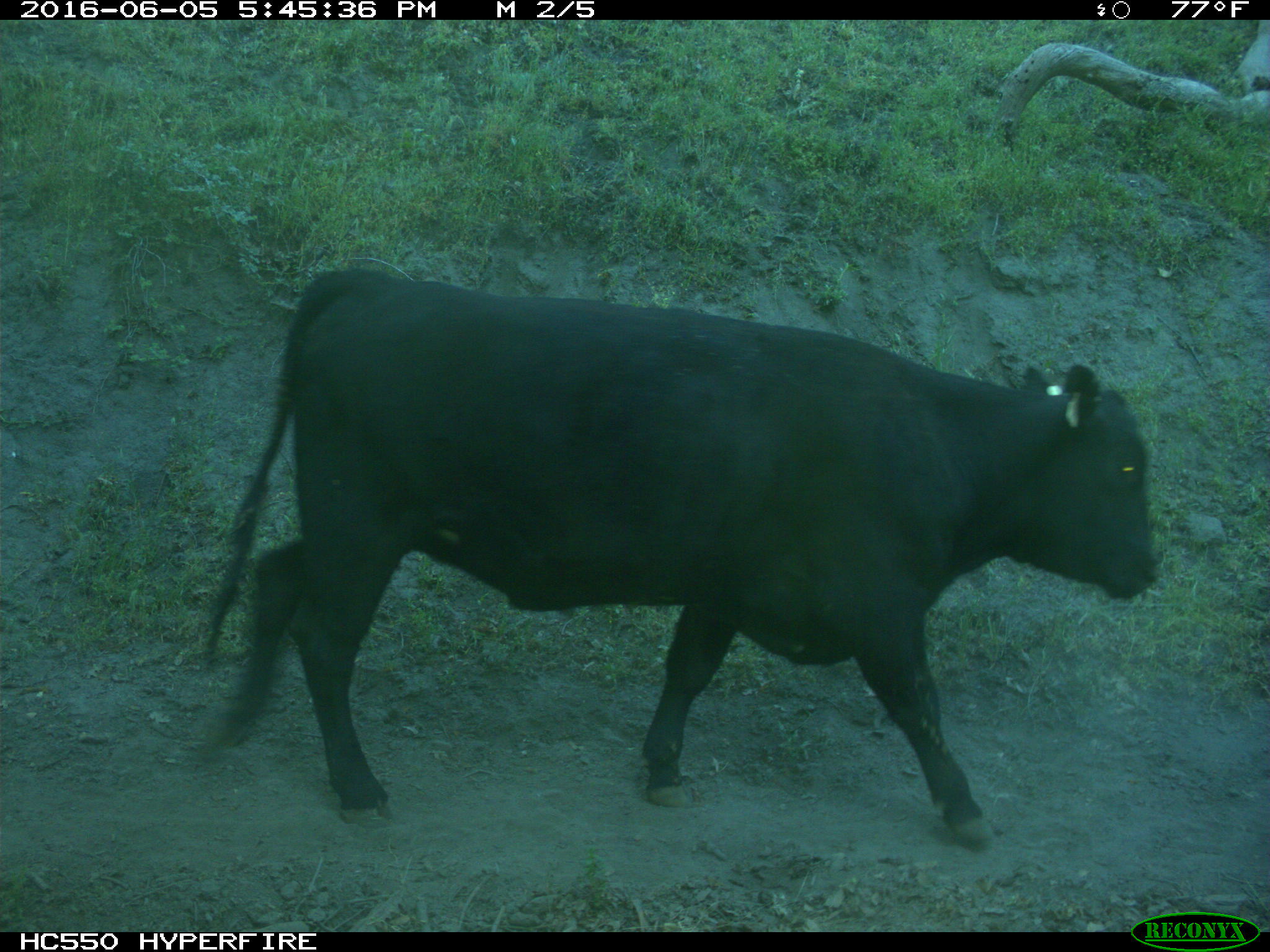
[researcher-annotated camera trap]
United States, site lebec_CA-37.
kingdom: Animalia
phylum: Chordata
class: Mammalia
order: Artiodactyla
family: Bovidae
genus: Bos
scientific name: Bos taurus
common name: domestic cow